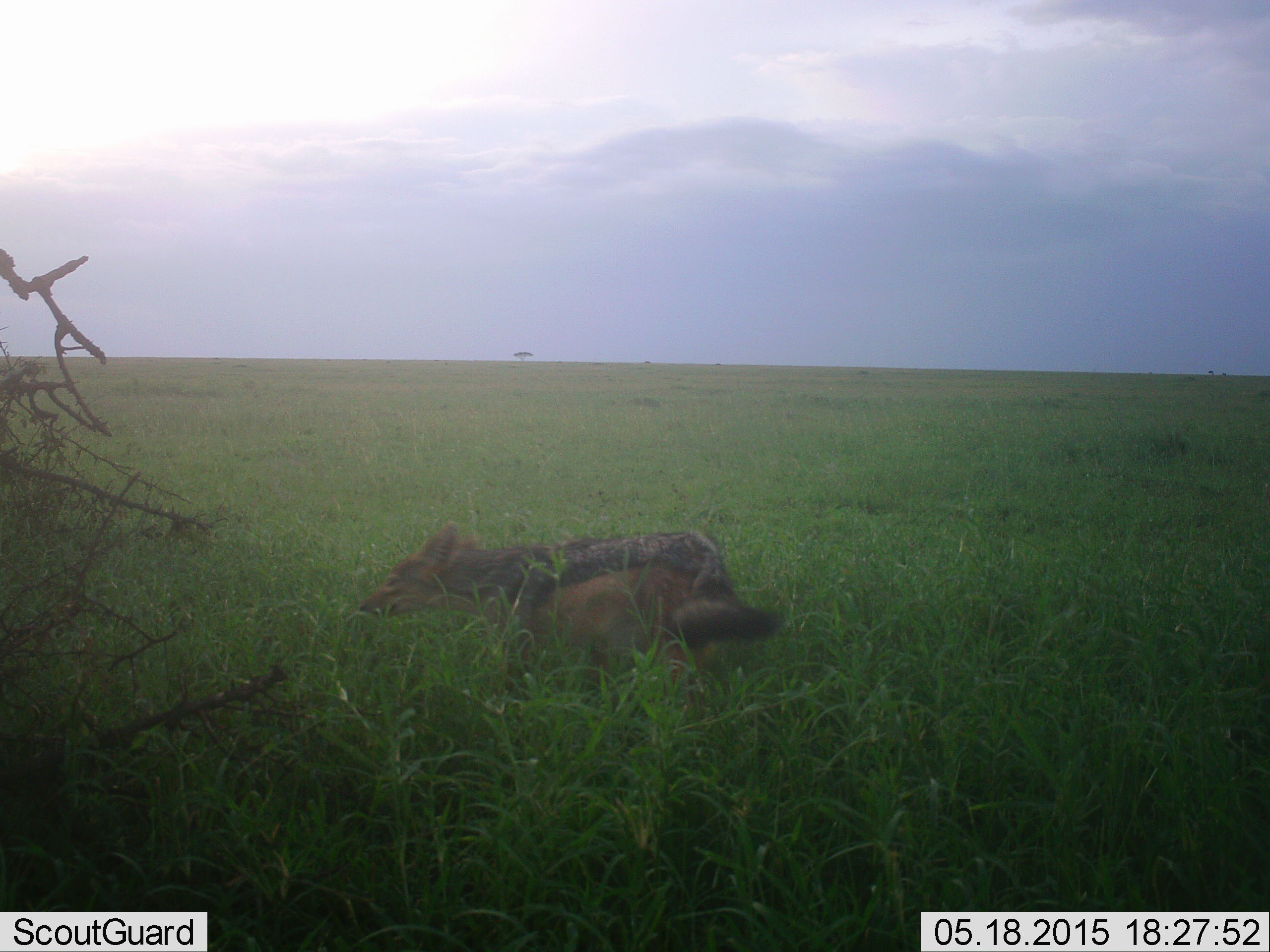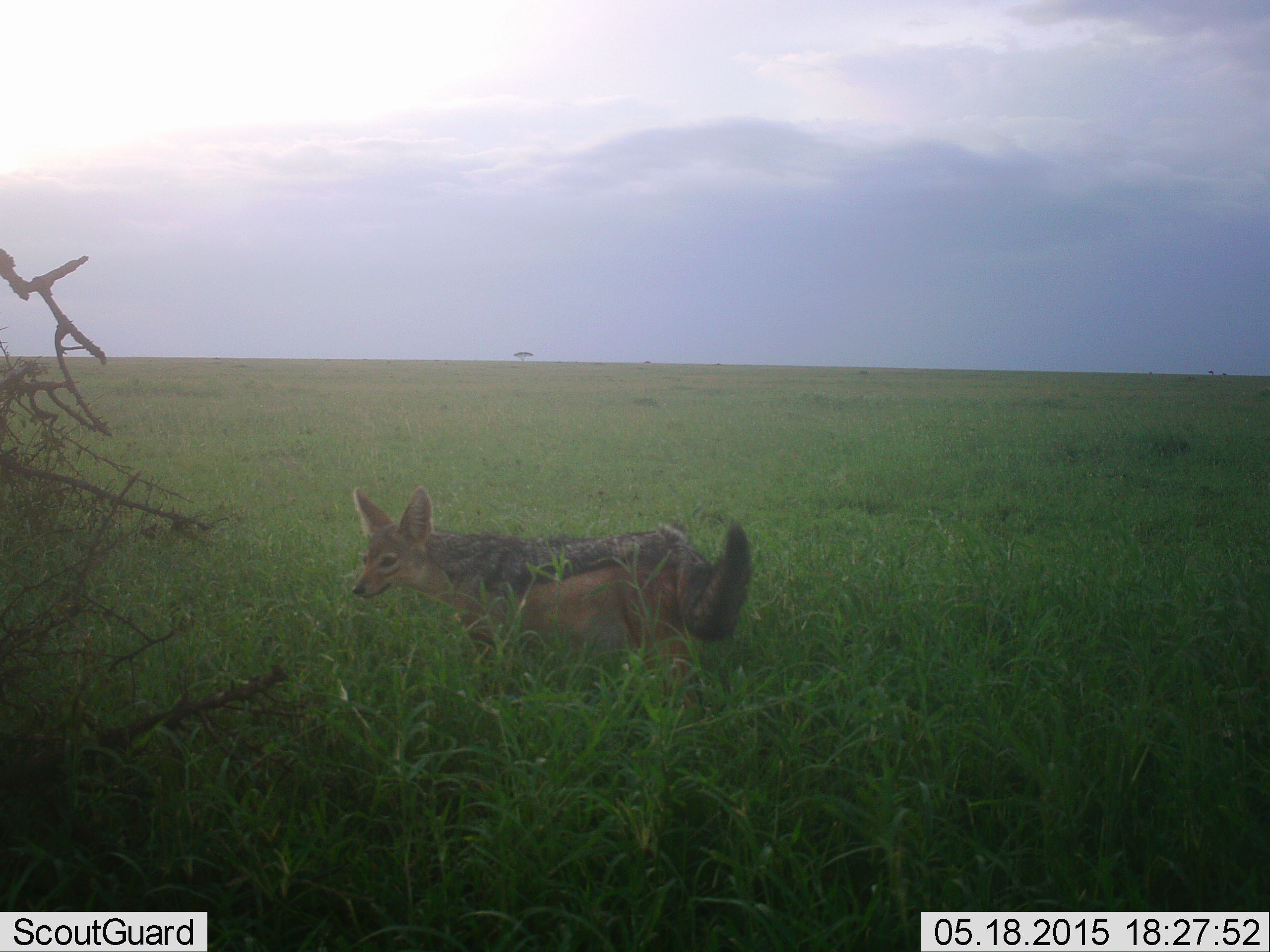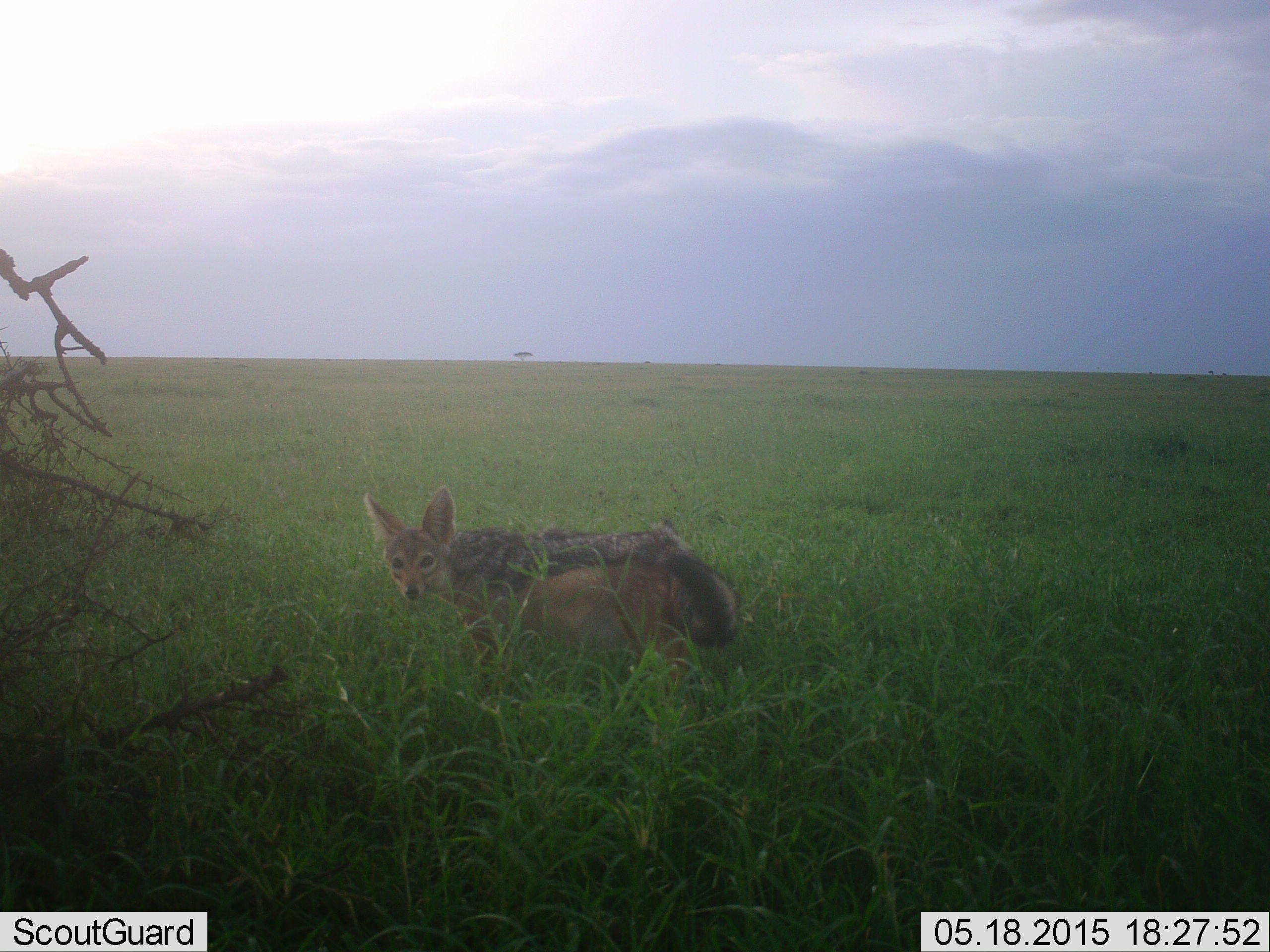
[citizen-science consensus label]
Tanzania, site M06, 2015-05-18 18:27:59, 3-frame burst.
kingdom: Animalia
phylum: Chordata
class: Mammalia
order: Carnivora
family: Canidae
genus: Lupulella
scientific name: Lupulella mesomelas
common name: black-backed jackal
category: jackal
Jackal (black-backed jackal) (Lupulella mesomelas), count 1. Behavior (volunteer vote fractions): standing 80%, resting 0%, moving 10%, interacting 20%. Young present (vote fraction): 0%. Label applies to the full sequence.